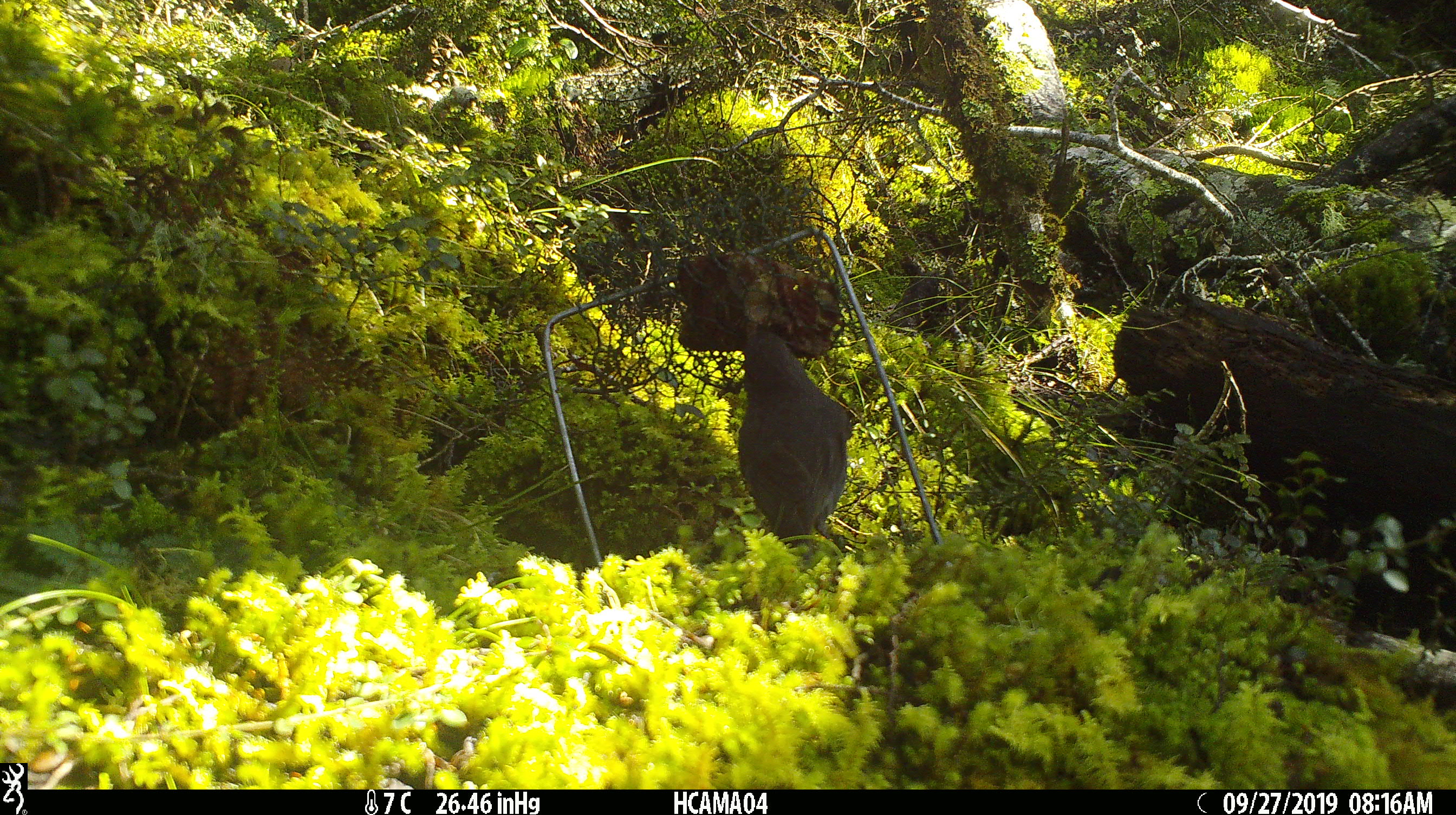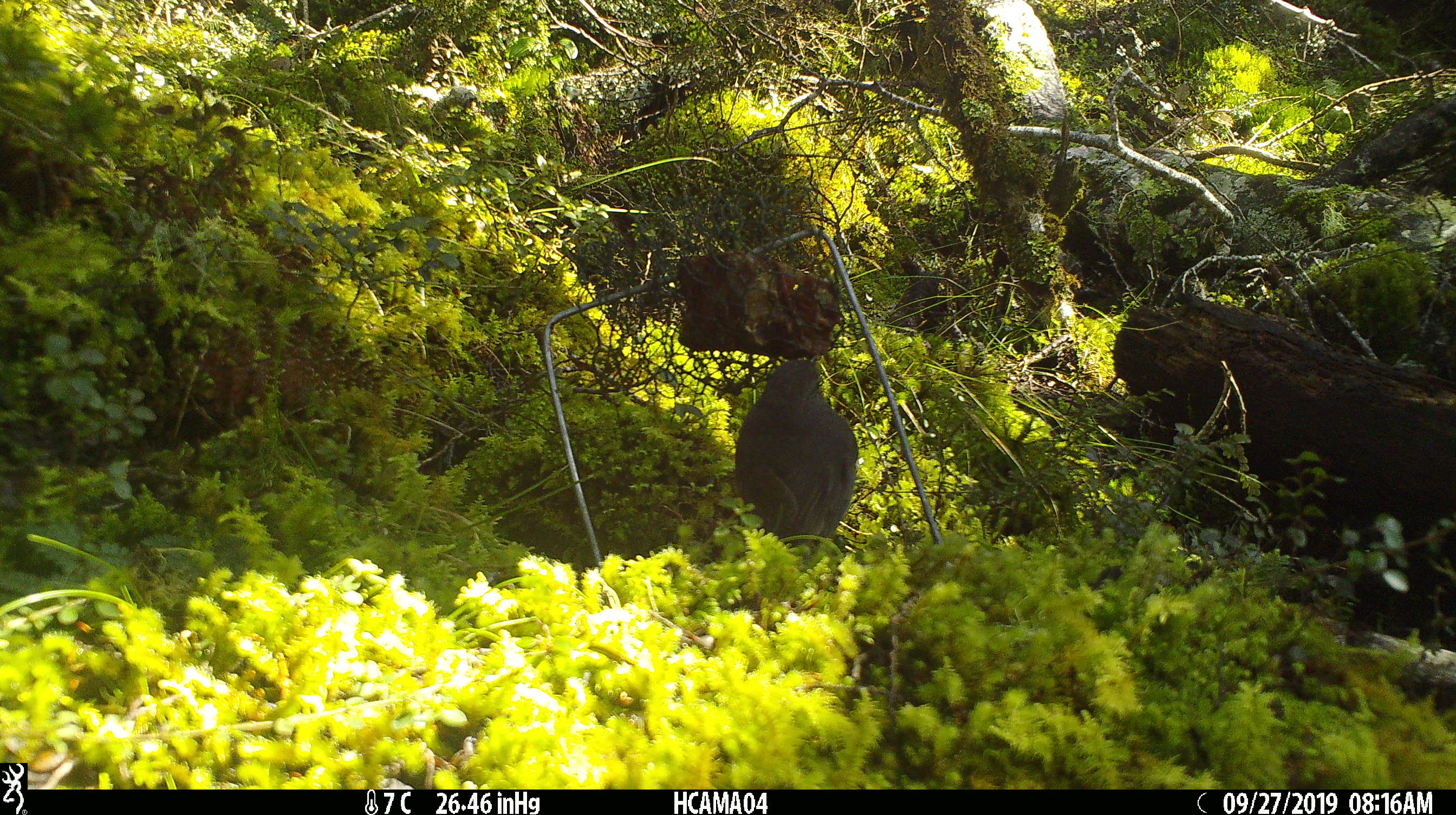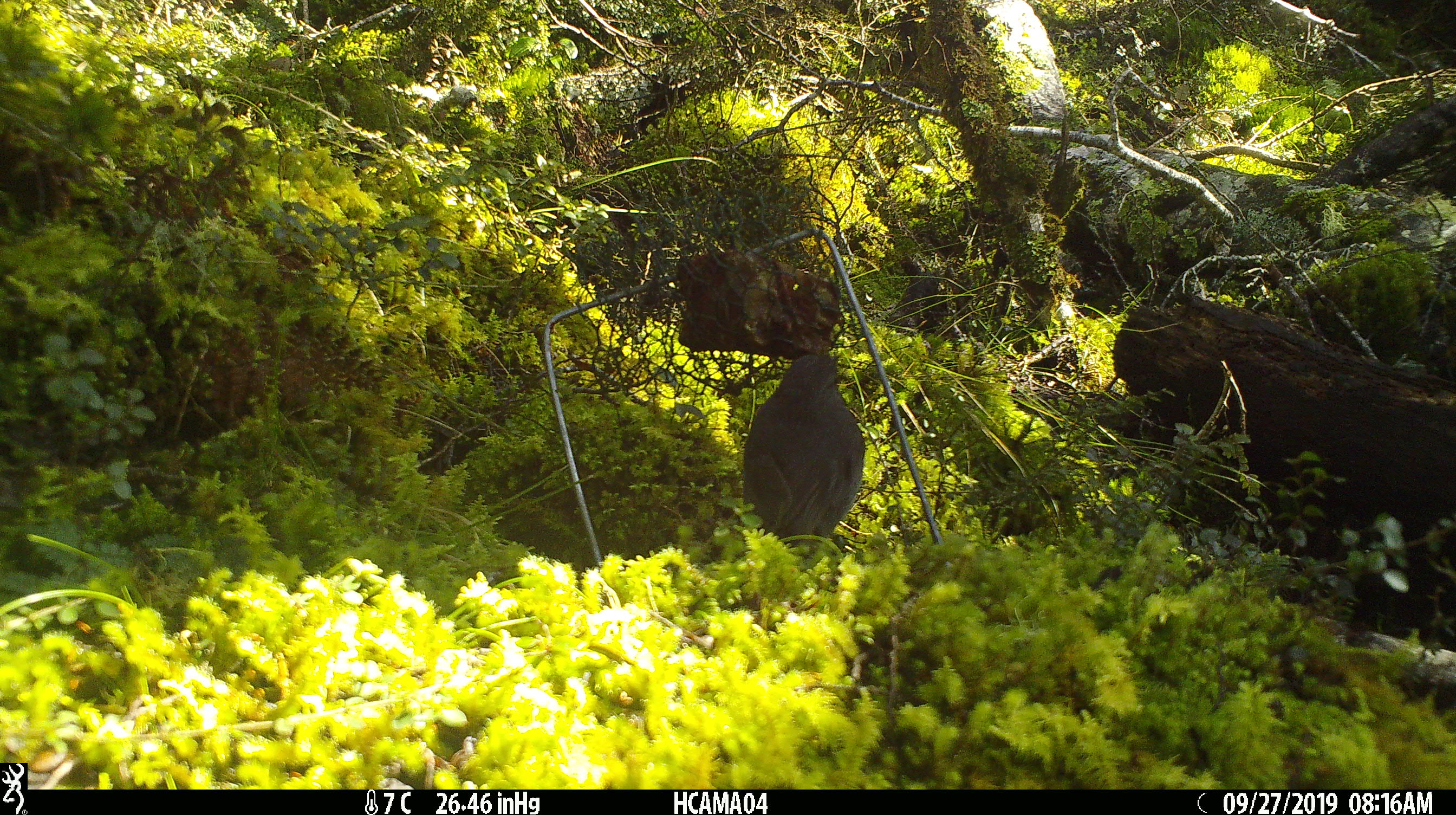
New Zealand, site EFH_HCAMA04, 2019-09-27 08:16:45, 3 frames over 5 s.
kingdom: Animalia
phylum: Chordata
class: Aves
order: Passeriformes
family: Petroicidae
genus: Petroica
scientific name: Petroica australis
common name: new zealand robin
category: robin